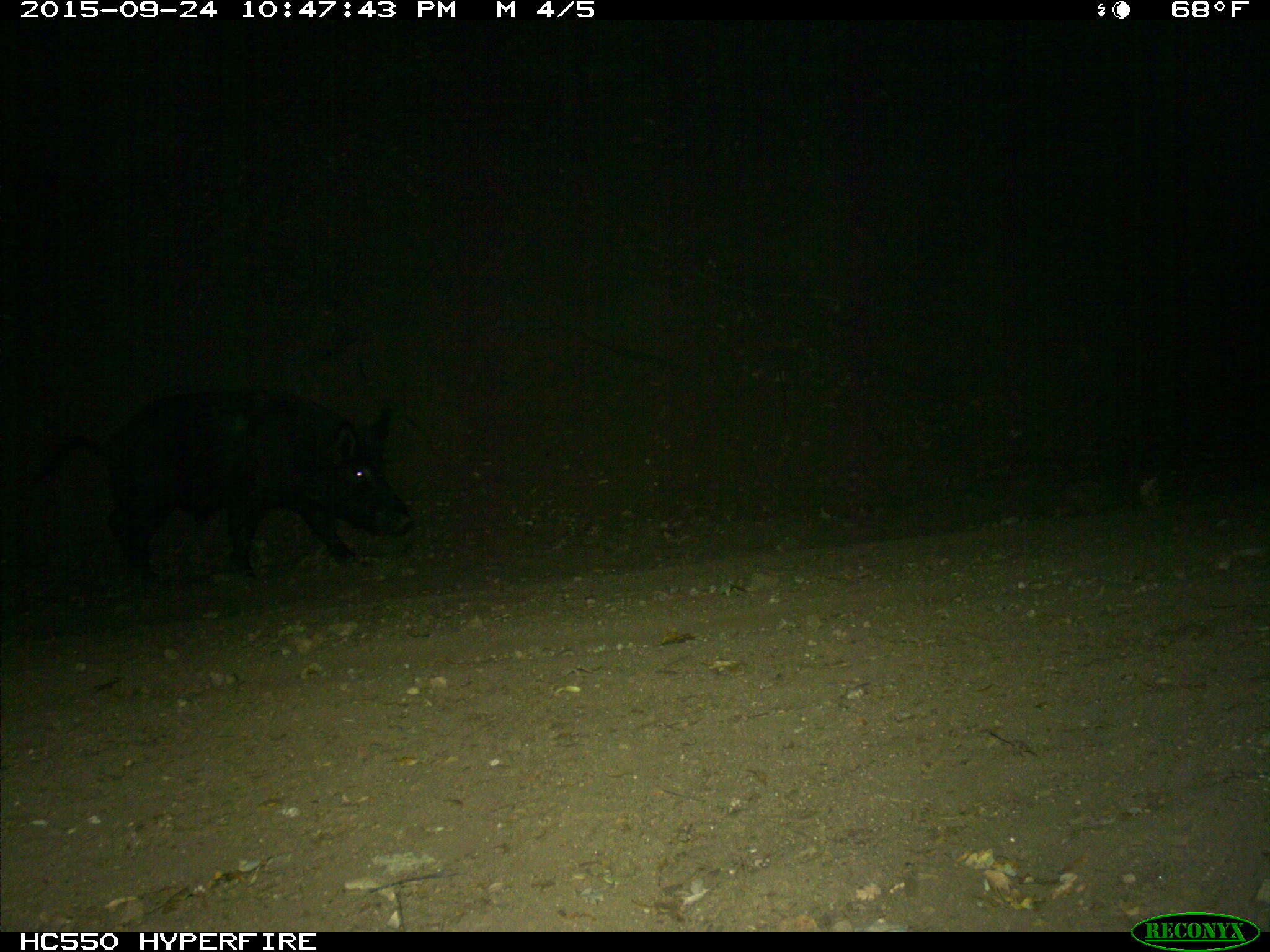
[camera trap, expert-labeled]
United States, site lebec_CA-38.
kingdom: Animalia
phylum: Chordata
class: Mammalia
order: Artiodactyla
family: Suidae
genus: Sus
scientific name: Sus scrofa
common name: wild boar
Sus scrofa (wild boar).